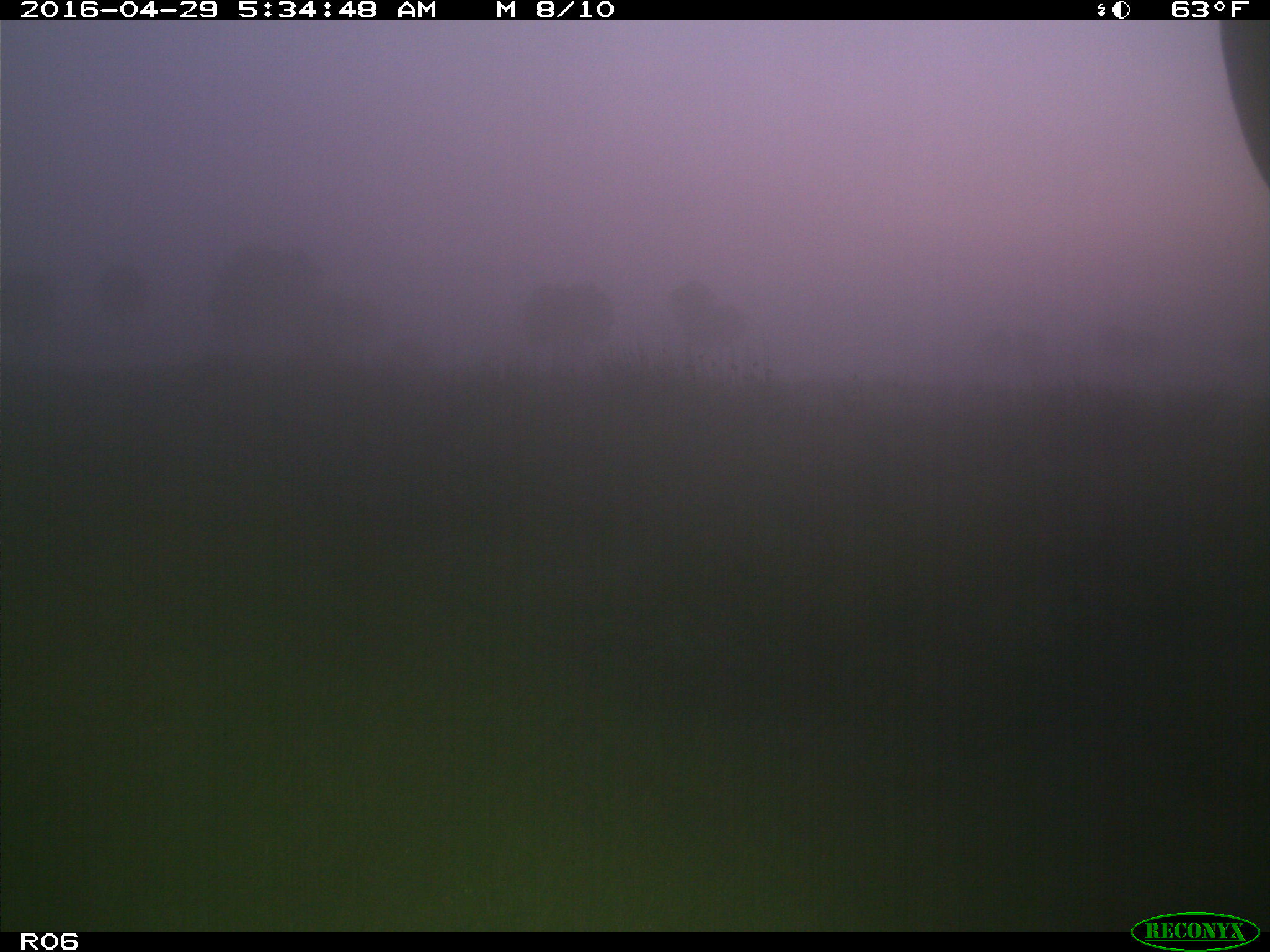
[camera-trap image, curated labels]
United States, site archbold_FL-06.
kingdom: Animalia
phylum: Chordata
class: Mammalia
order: Artiodactyla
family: Bovidae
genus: Bos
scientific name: Bos taurus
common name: domestic cow